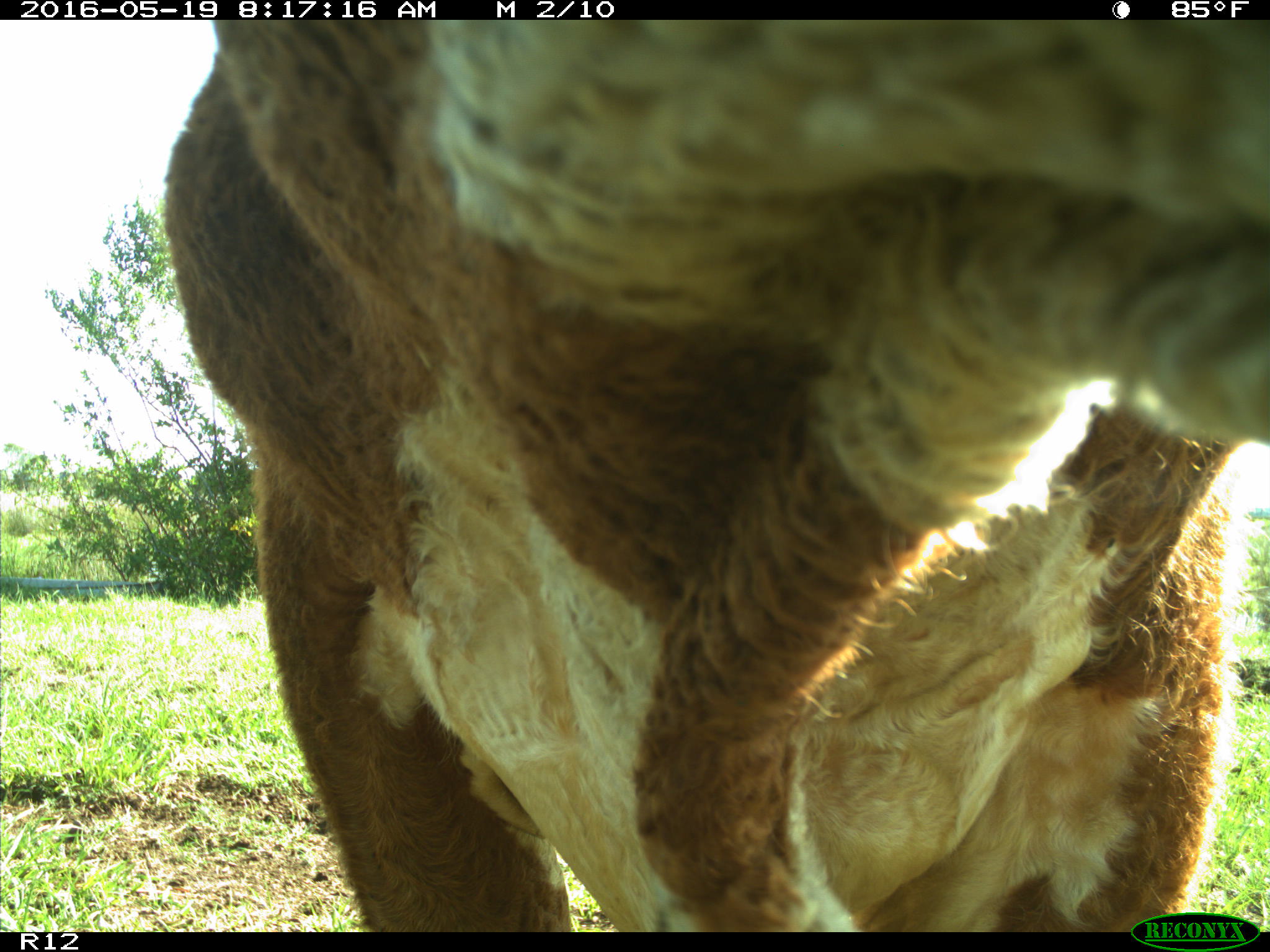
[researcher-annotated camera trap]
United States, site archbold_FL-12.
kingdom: Animalia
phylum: Chordata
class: Mammalia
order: Artiodactyla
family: Bovidae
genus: Bos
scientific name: Bos taurus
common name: domestic cow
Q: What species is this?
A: Bos taurus (domestic cow).